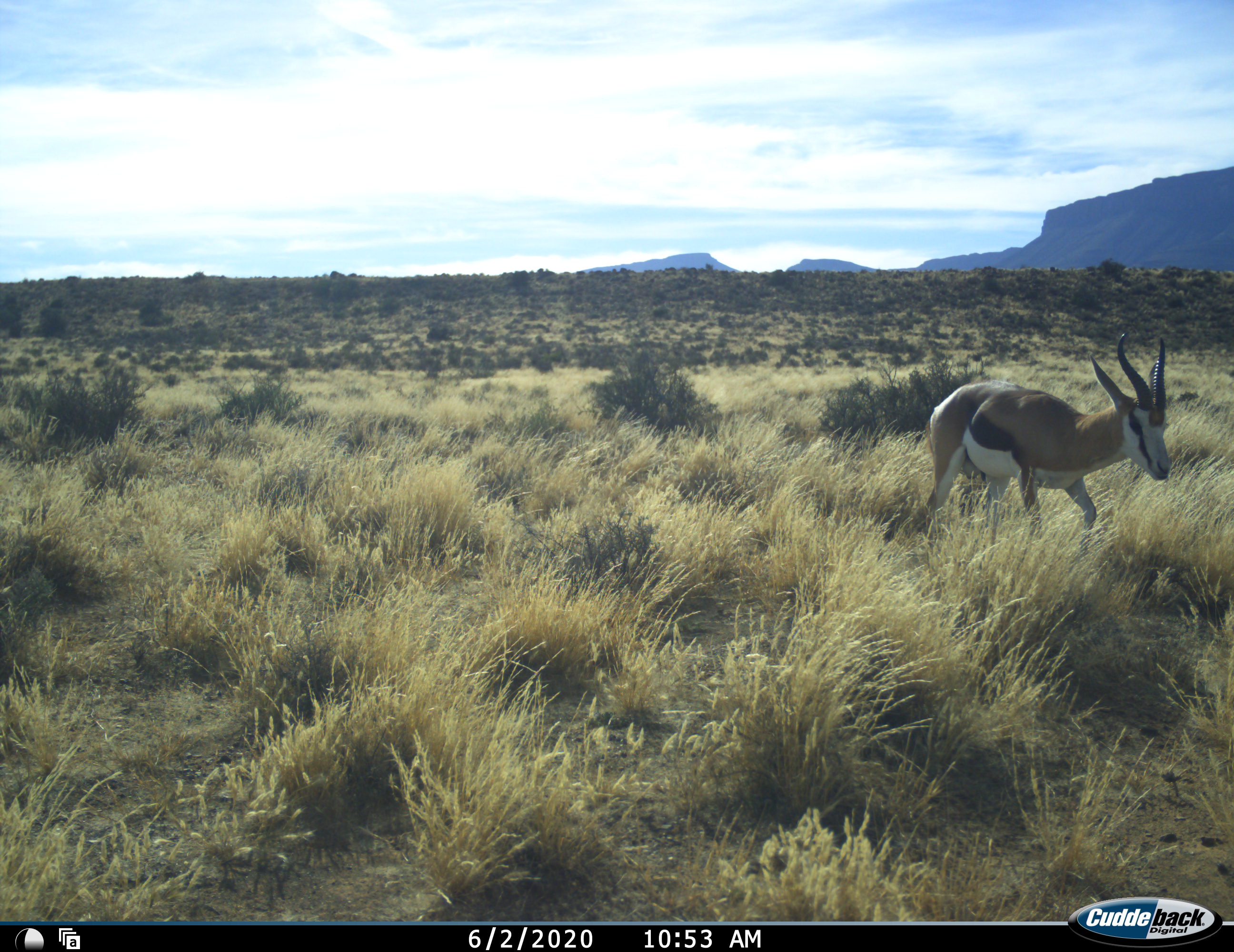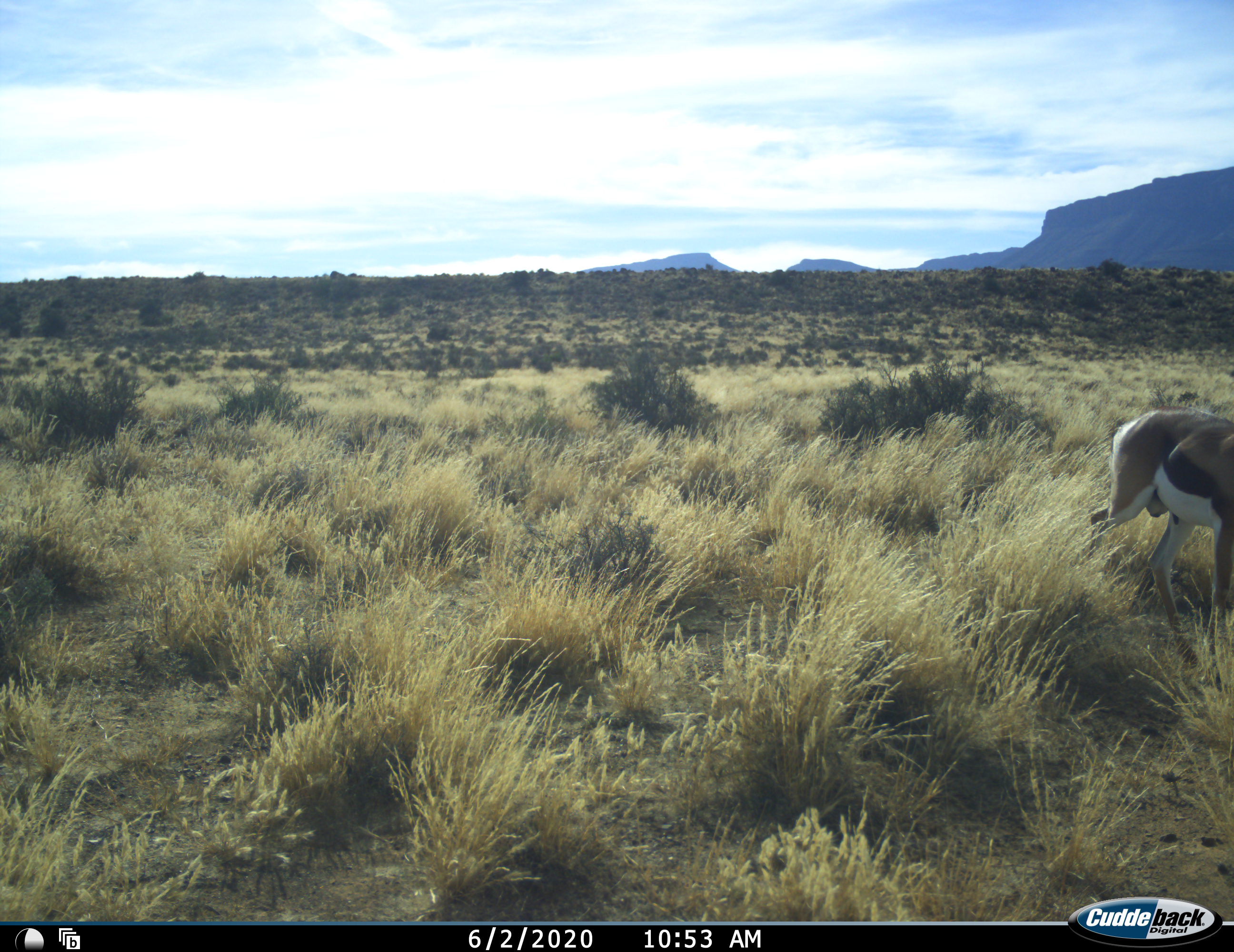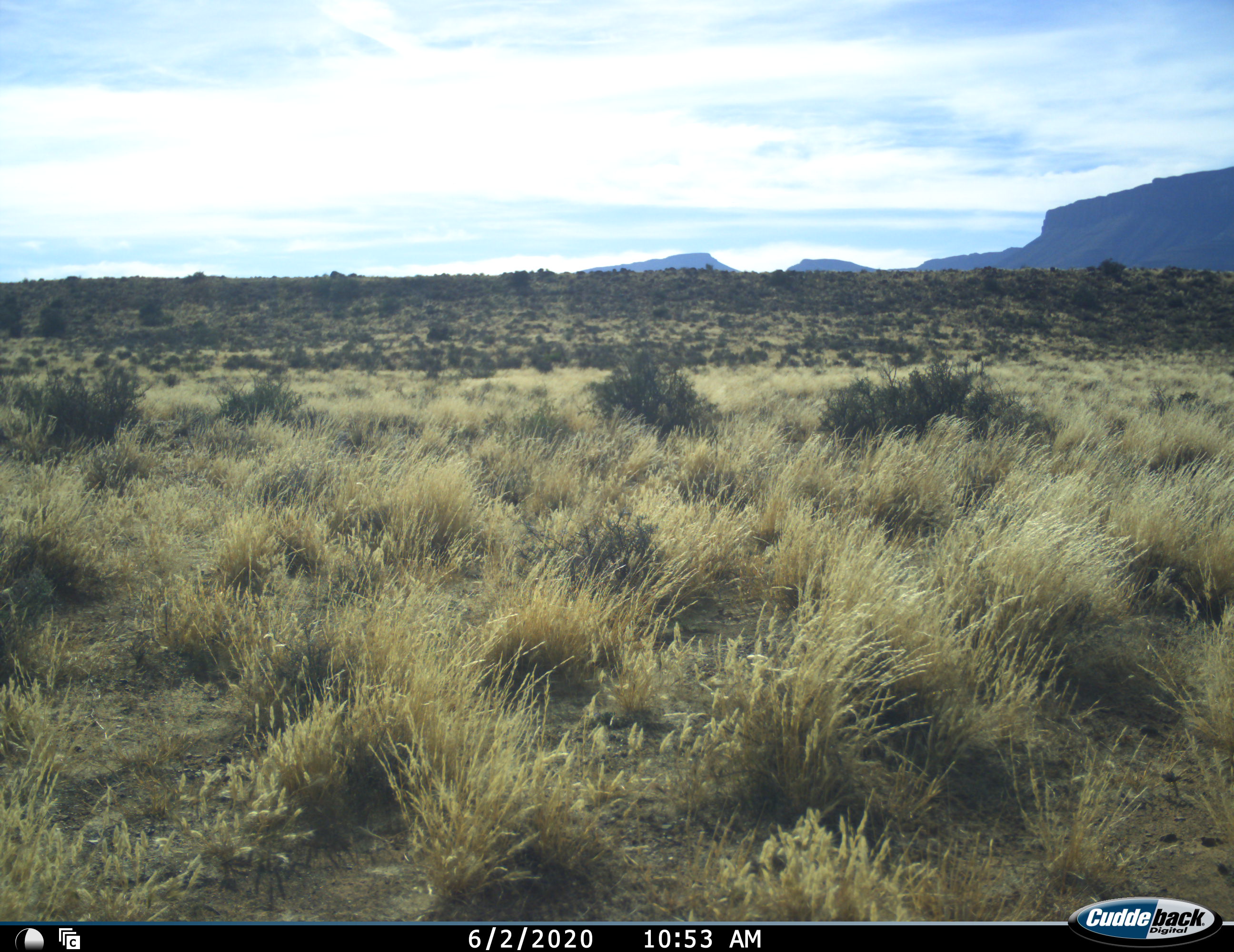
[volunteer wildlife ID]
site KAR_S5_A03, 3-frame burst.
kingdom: Animalia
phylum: Chordata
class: Mammalia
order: Artiodactyla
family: Bovidae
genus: Antidorcas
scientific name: Antidorcas marsupialis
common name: springbok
Springbok (Antidorcas marsupialis), count 1. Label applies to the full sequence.